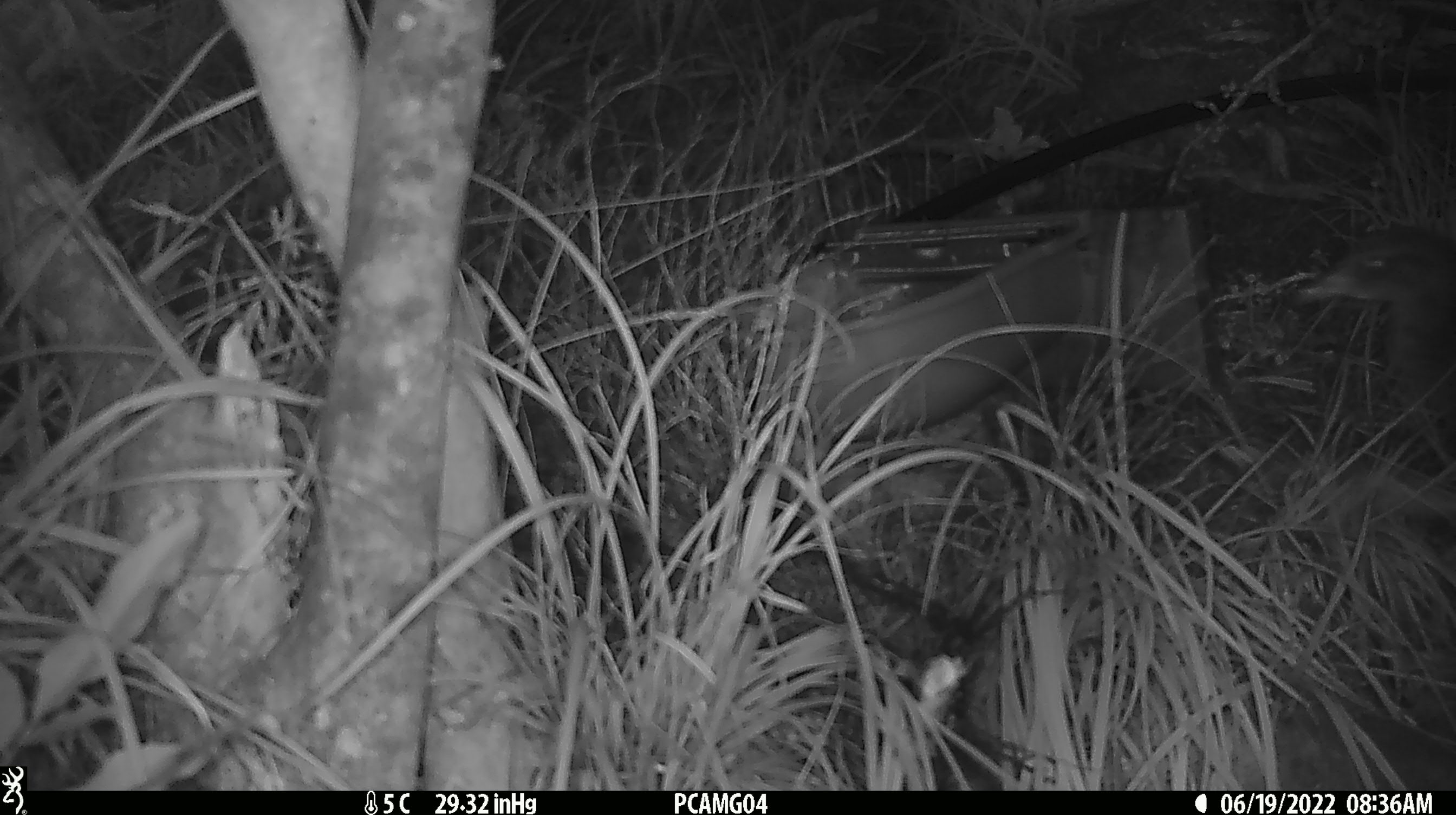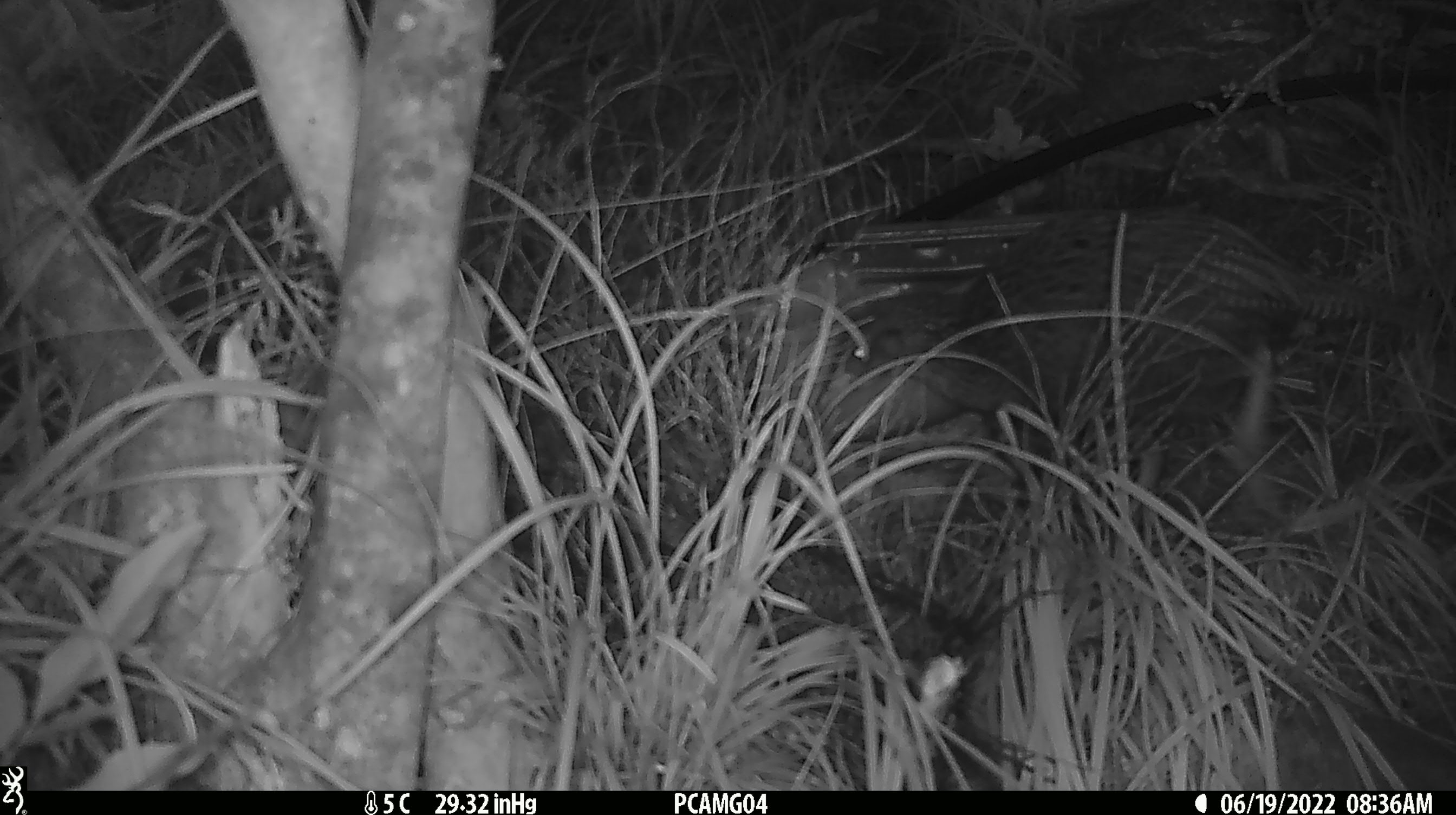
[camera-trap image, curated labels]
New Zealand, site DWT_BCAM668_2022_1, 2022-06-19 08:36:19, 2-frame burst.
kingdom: Animalia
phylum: Chordata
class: Aves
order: Gruiformes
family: Rallidae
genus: Gallirallus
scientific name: Gallirallus australis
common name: weka